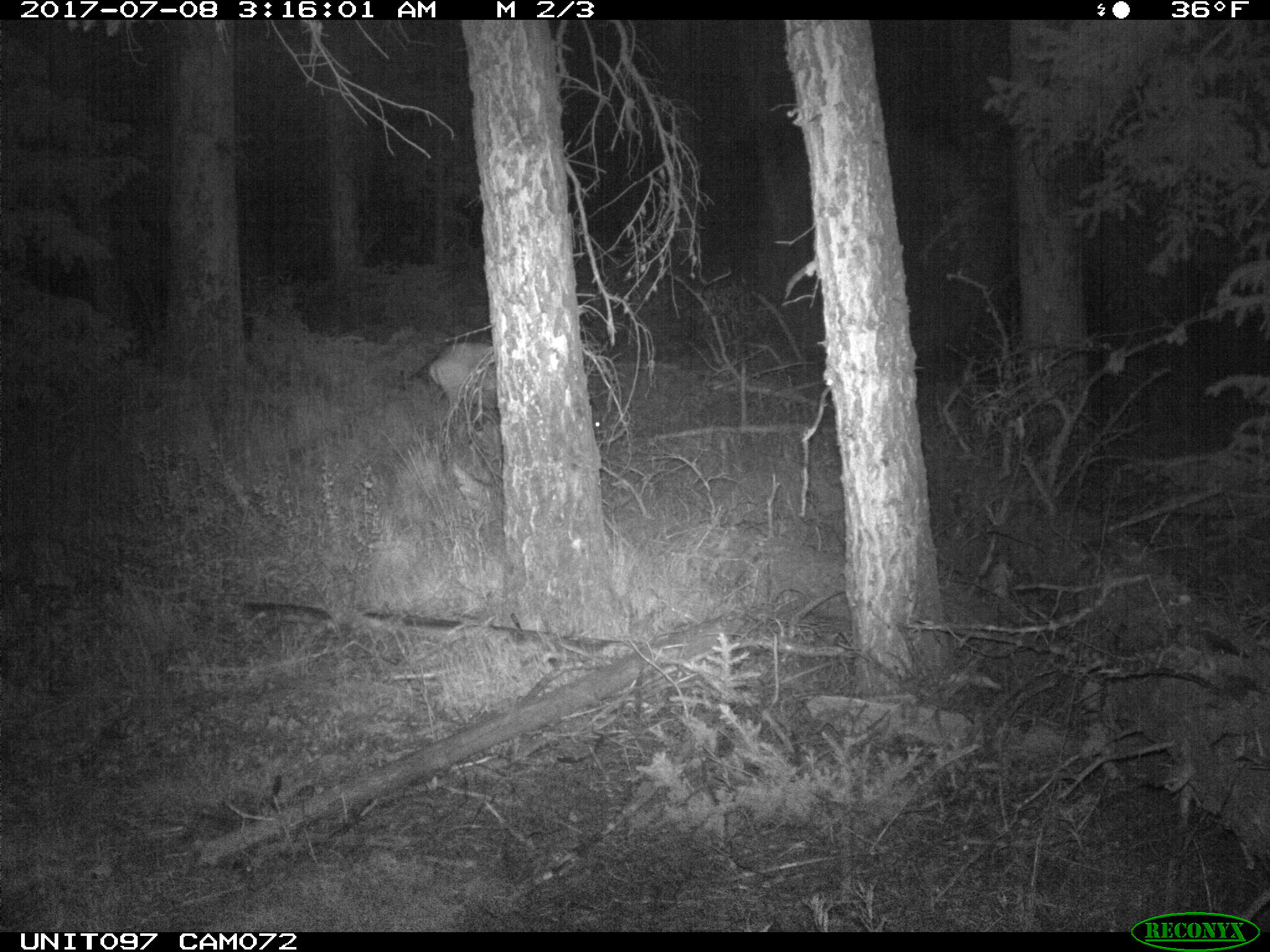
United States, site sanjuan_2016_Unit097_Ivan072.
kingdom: Animalia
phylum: Chordata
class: Mammalia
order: Artiodactyla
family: Cervidae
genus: Odocoileus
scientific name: Odocoileus hemionus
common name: mule deer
Odocoileus hemionus (mule deer).